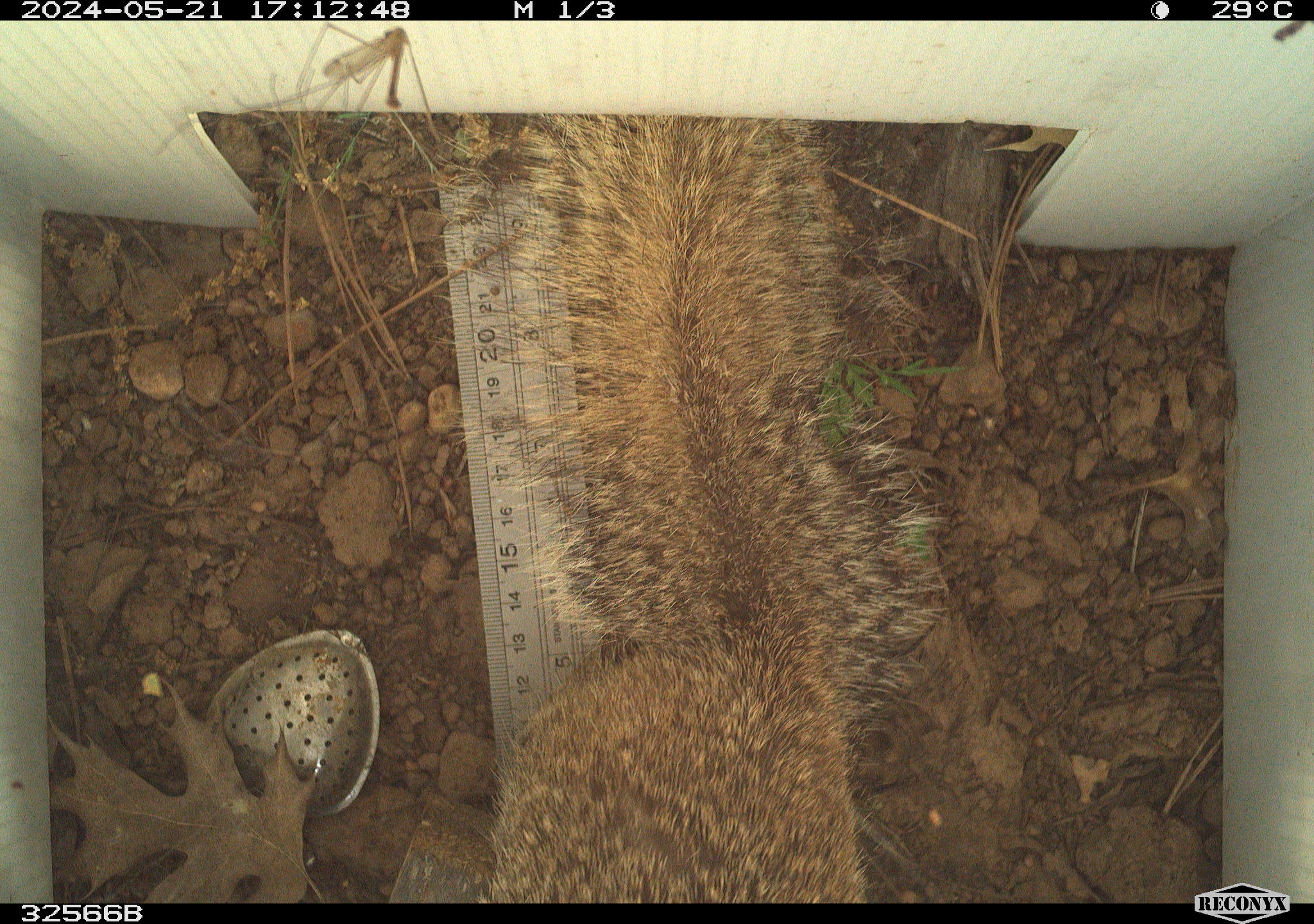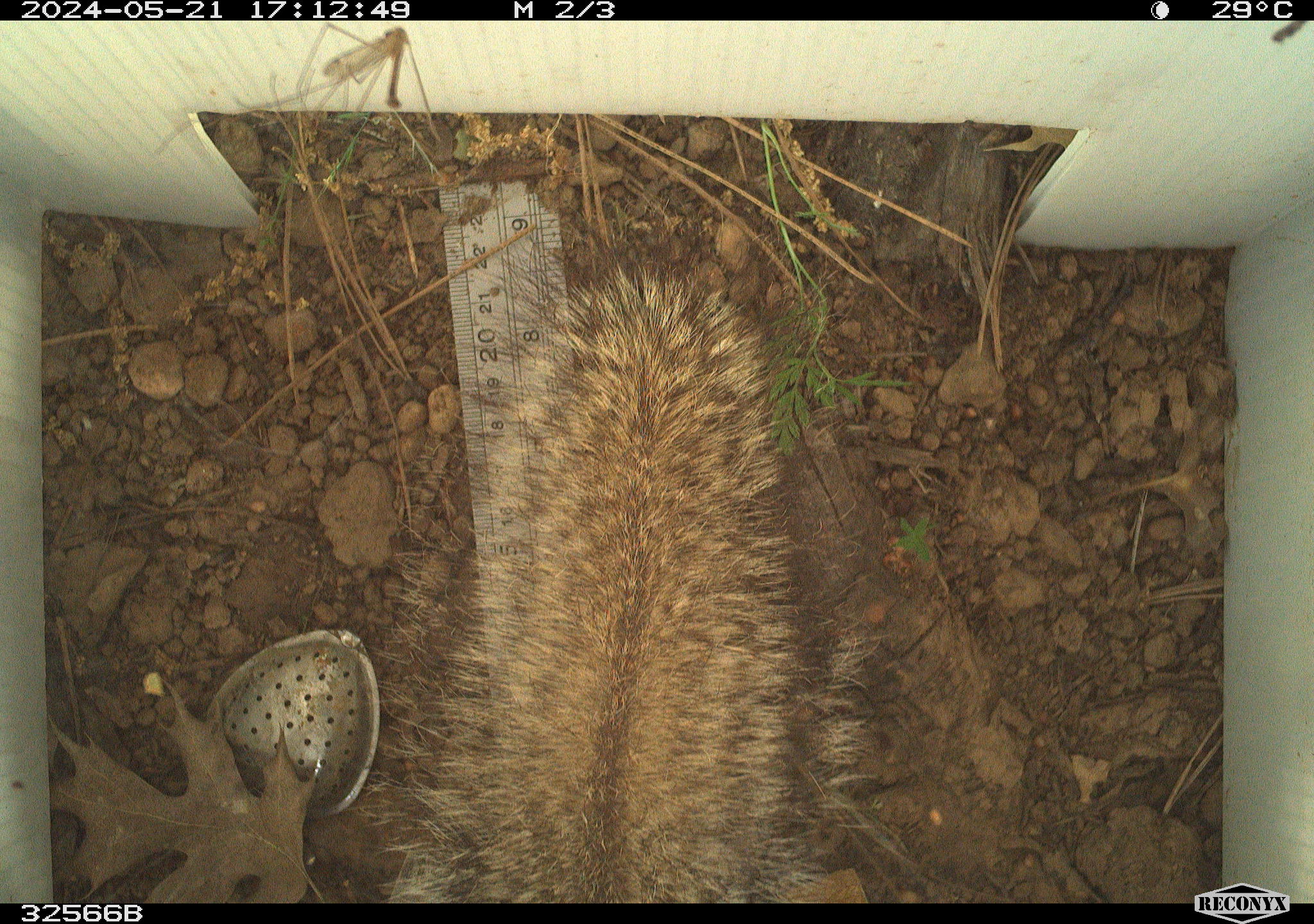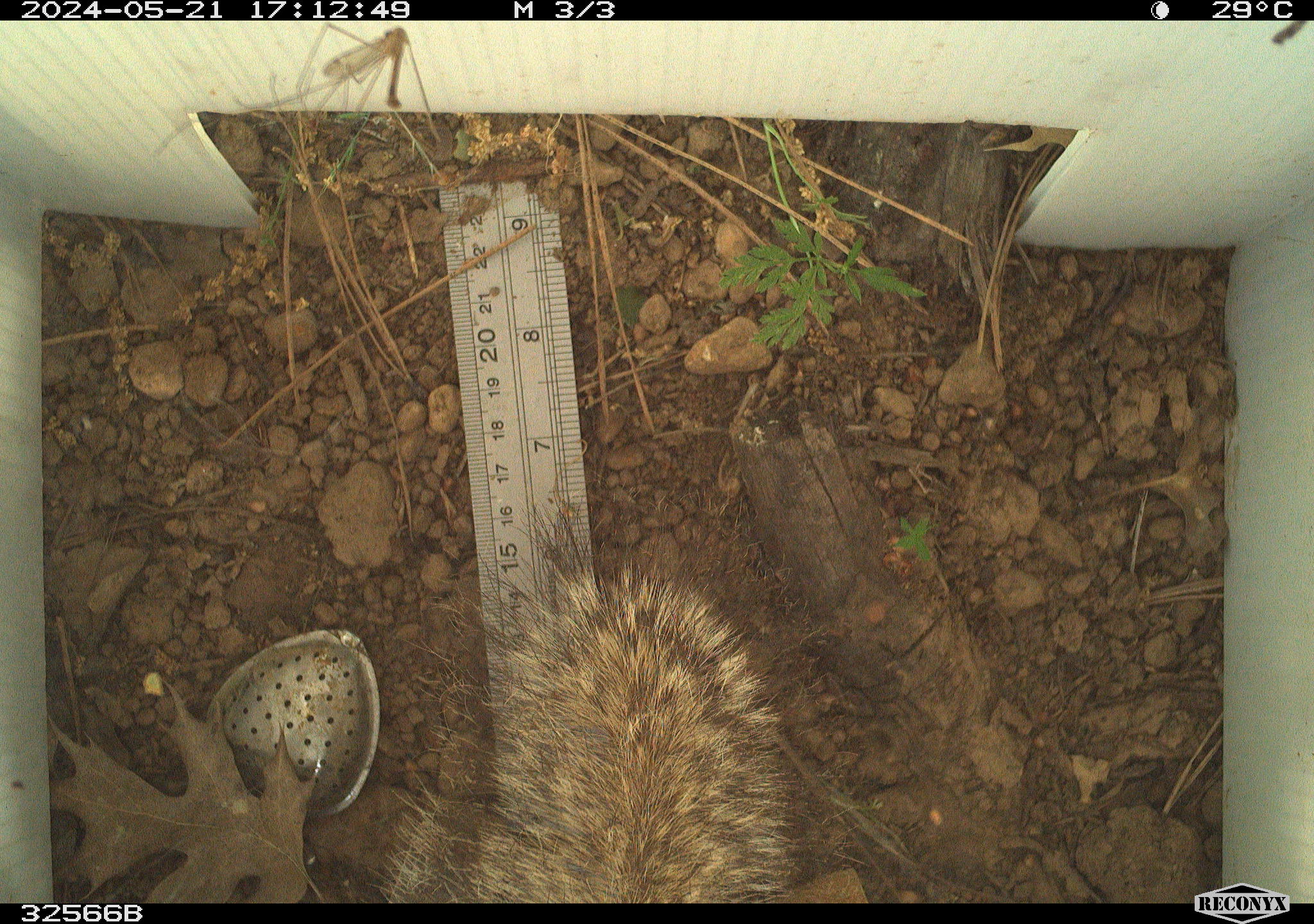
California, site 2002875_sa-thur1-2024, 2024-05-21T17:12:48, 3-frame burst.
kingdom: Animalia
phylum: Chordata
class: Mammalia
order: Rodentia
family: Sciuridae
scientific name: Sciuridae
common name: squirrels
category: sciuridae family